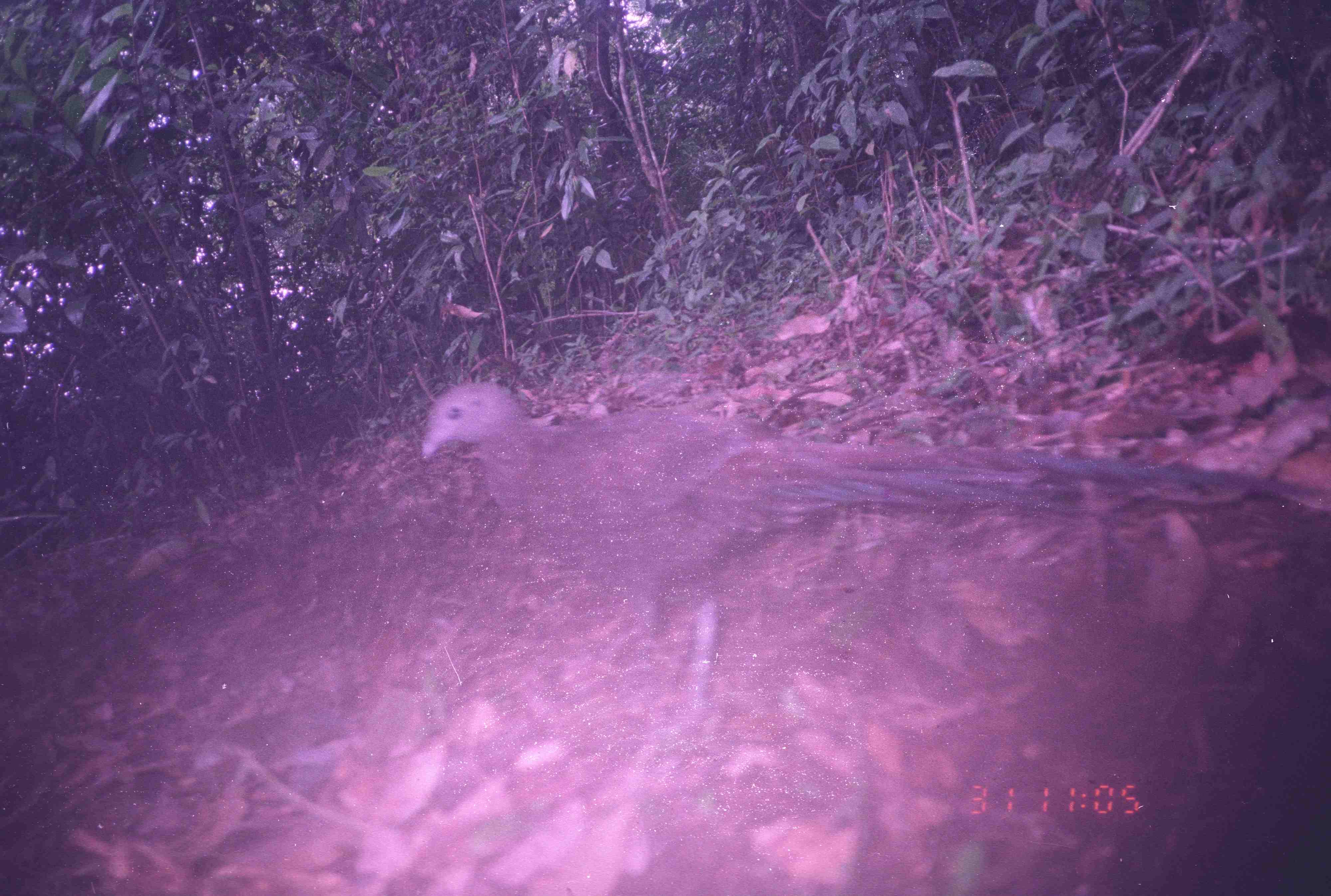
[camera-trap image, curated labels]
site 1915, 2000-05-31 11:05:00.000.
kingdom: Animalia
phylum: Chordata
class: Aves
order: Galliformes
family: Phasianidae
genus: Polyplectron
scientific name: Polyplectron chalcurum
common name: bronze-tailed peacock-pheasant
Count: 1.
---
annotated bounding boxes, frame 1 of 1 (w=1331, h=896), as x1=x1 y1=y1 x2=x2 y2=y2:
polyplectron chalcurum: x1=419 y1=381 x2=1331 y2=702